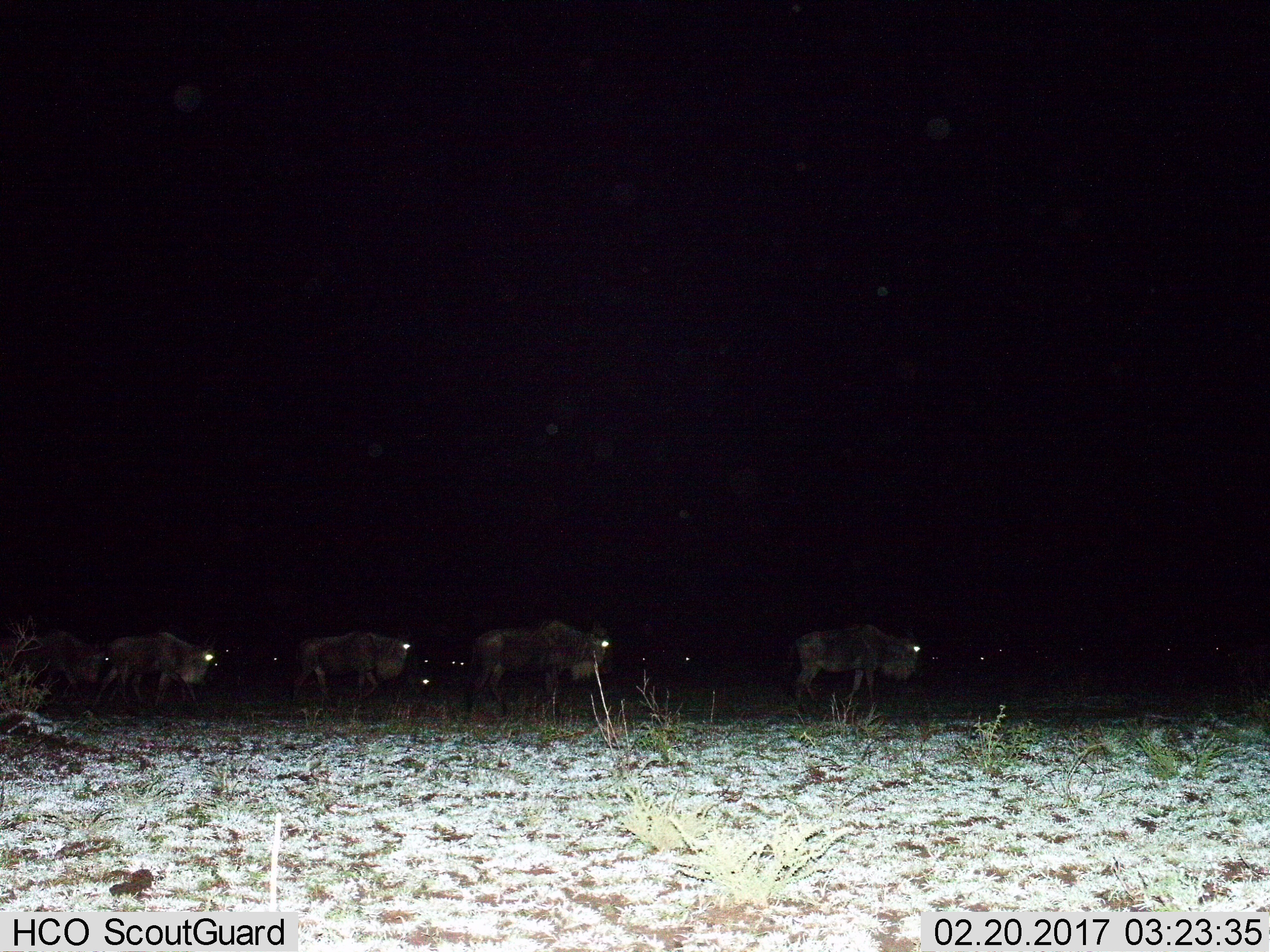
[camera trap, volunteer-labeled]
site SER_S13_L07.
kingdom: Animalia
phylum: Chordata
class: Mammalia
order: Artiodactyla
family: Bovidae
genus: Connochaetes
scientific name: Connochaetes taurinus taurinus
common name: blue wildebeest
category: wildebeestblue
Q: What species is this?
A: Wildebeestblue (blue wildebeest) (Connochaetes taurinus taurinus).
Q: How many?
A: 11-50.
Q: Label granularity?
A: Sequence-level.